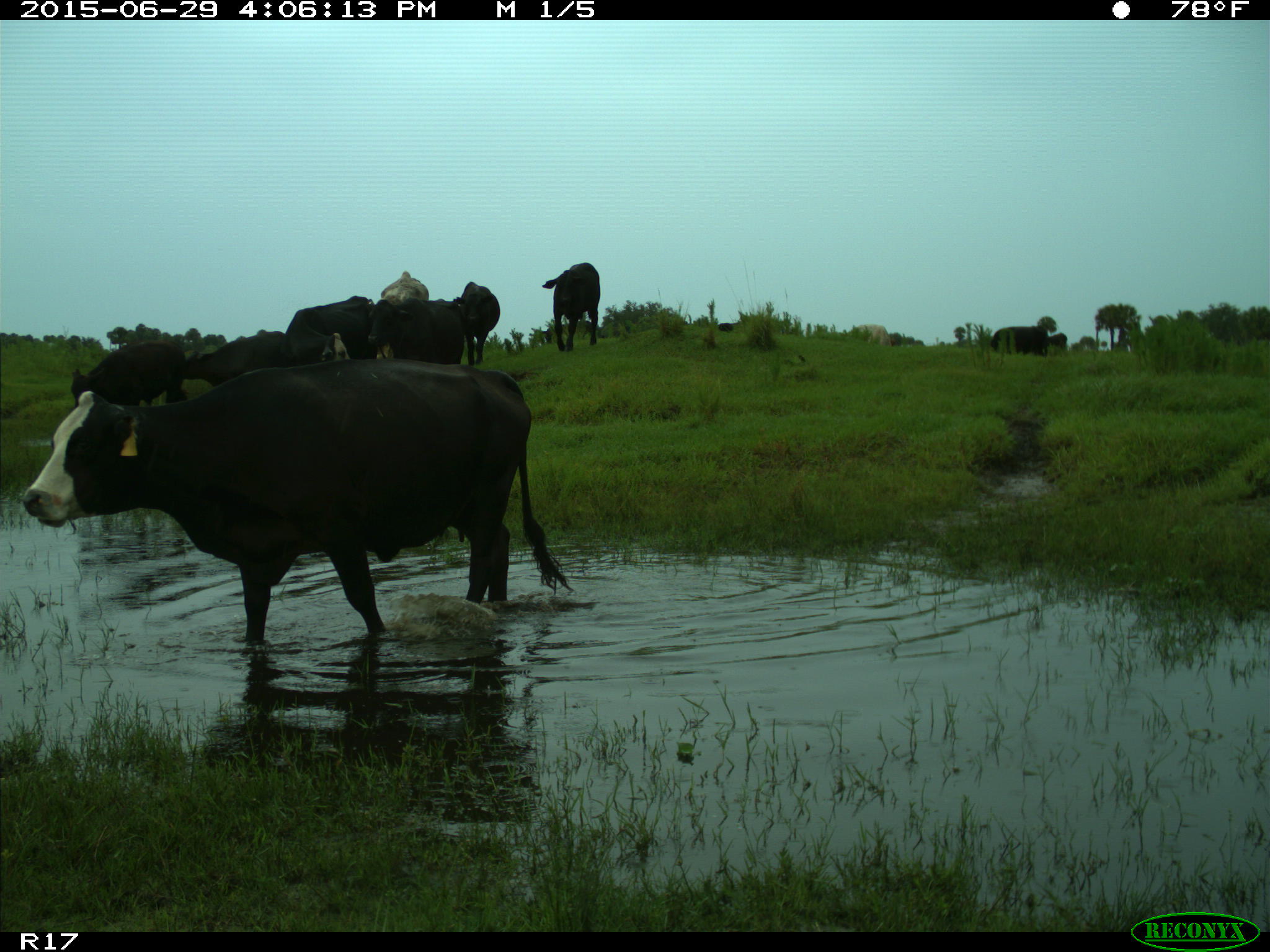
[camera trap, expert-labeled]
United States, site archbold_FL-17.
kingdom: Animalia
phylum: Chordata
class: Mammalia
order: Artiodactyla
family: Bovidae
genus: Bos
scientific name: Bos taurus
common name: domestic cow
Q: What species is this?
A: Bos taurus (domestic cow).